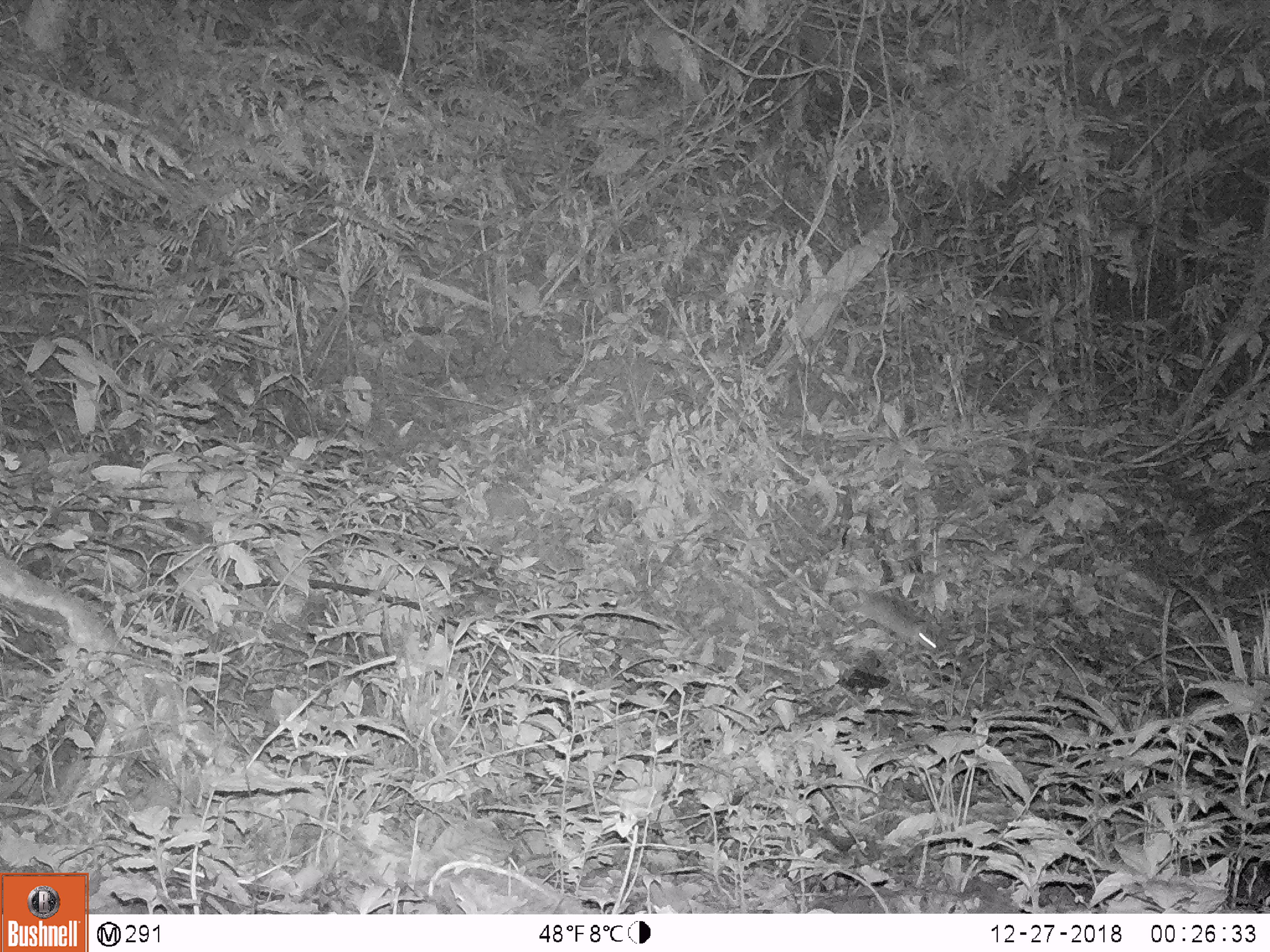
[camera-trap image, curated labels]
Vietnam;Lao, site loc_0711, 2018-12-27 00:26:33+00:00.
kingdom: Animalia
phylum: Chordata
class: Mammalia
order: Rodentia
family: Muridae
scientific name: Muridae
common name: old-world mice and rats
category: unidentified murid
Unidentified murid (old-world mice and rats) (Muridae). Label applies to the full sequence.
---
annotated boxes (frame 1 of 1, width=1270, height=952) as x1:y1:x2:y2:
unidentified murid: 841:595:937:658